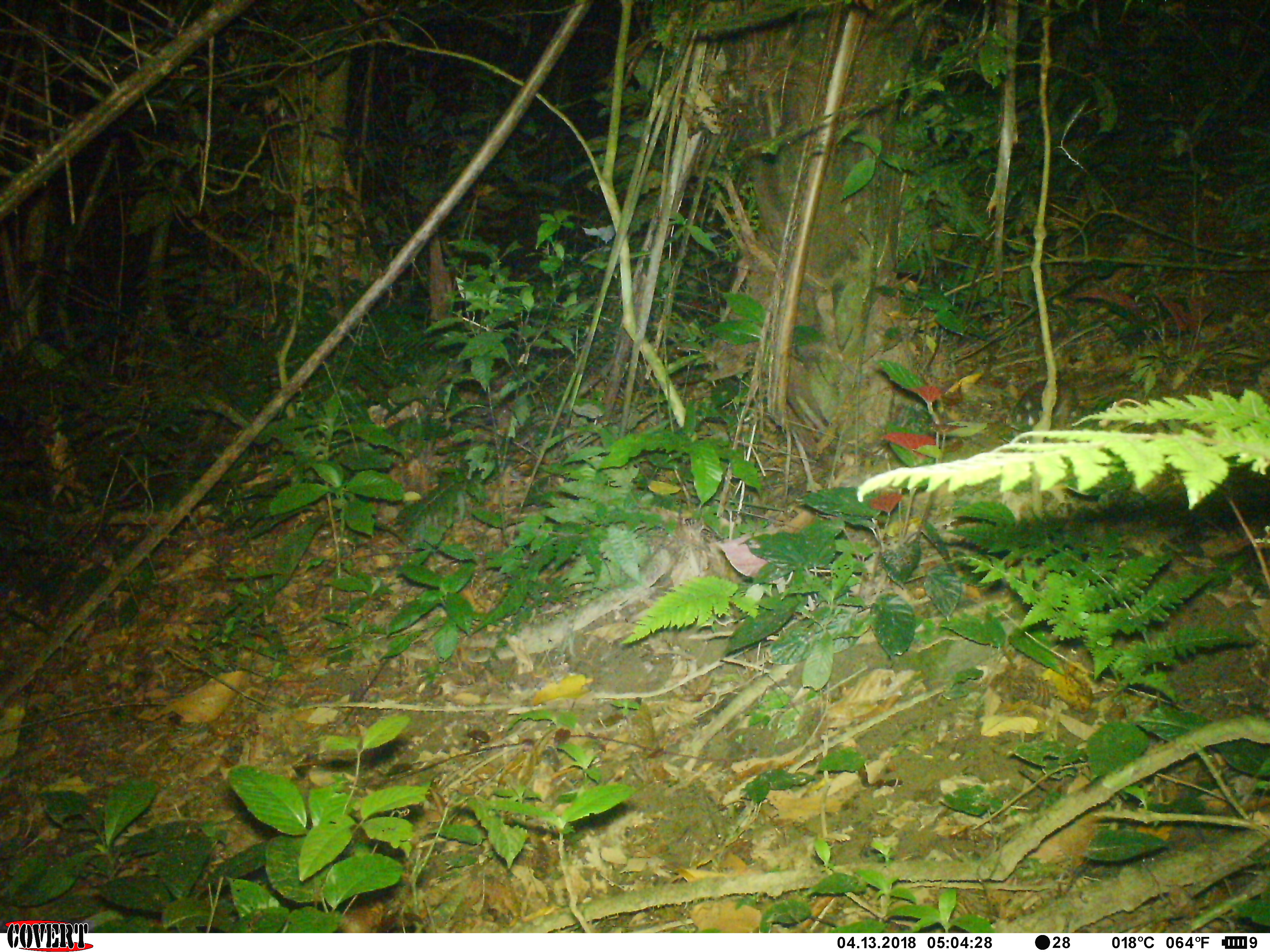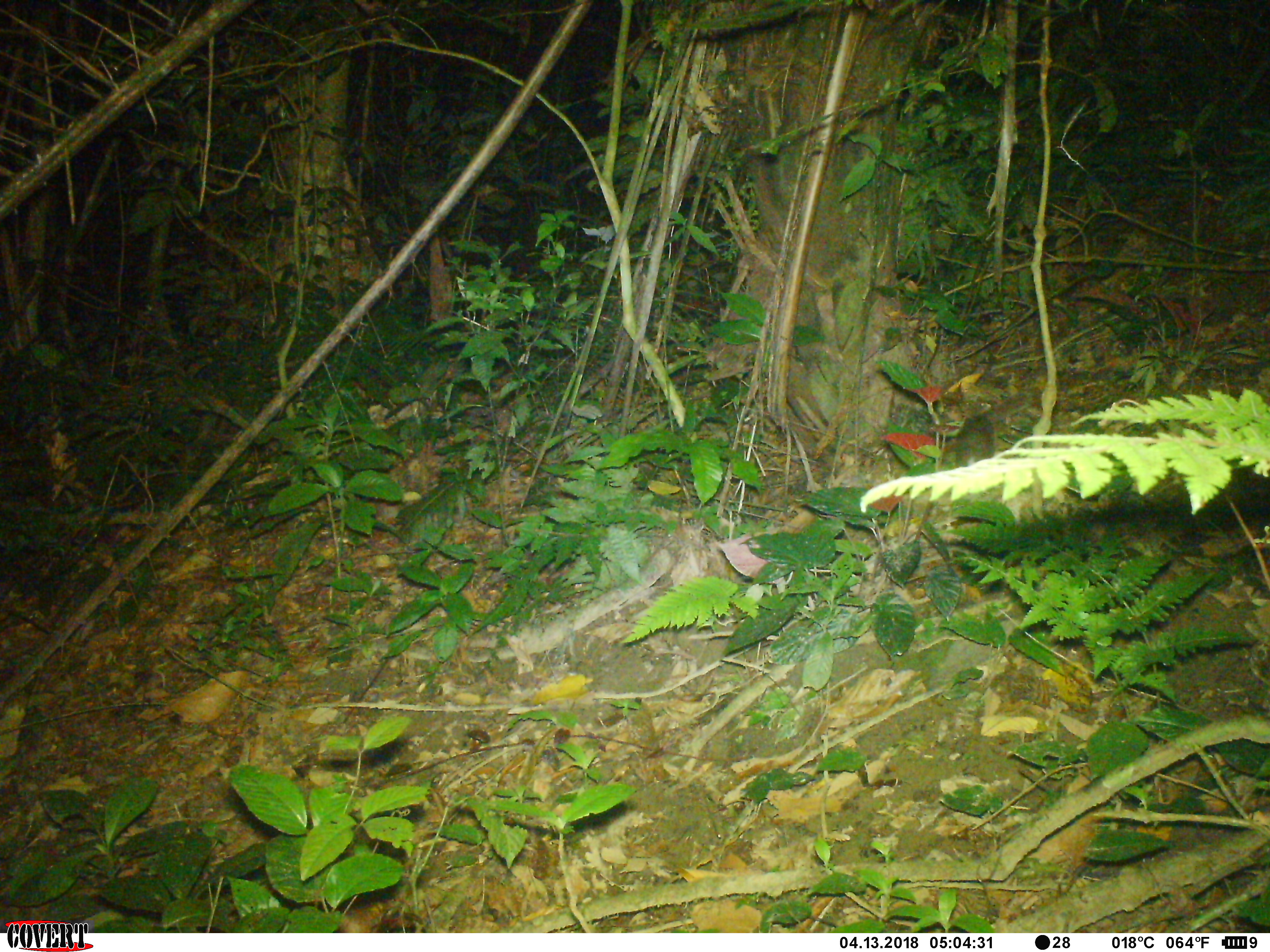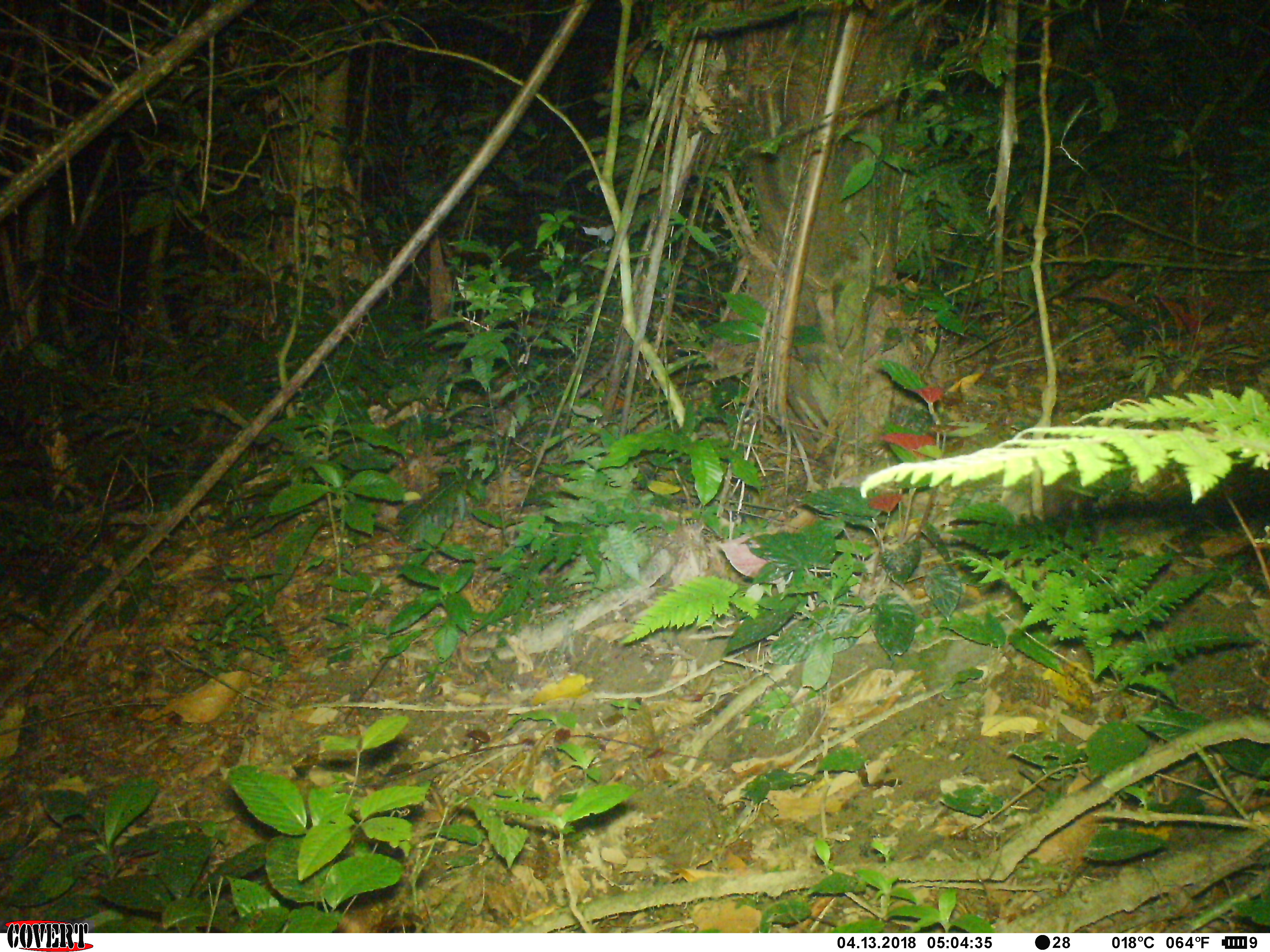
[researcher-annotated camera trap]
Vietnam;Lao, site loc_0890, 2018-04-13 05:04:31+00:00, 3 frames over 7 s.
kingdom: Animalia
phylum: Chordata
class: Mammalia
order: Carnivora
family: Mustelidae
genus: Melogale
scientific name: Melogale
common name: ferret badger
Ferret badger (Melogale). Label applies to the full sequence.